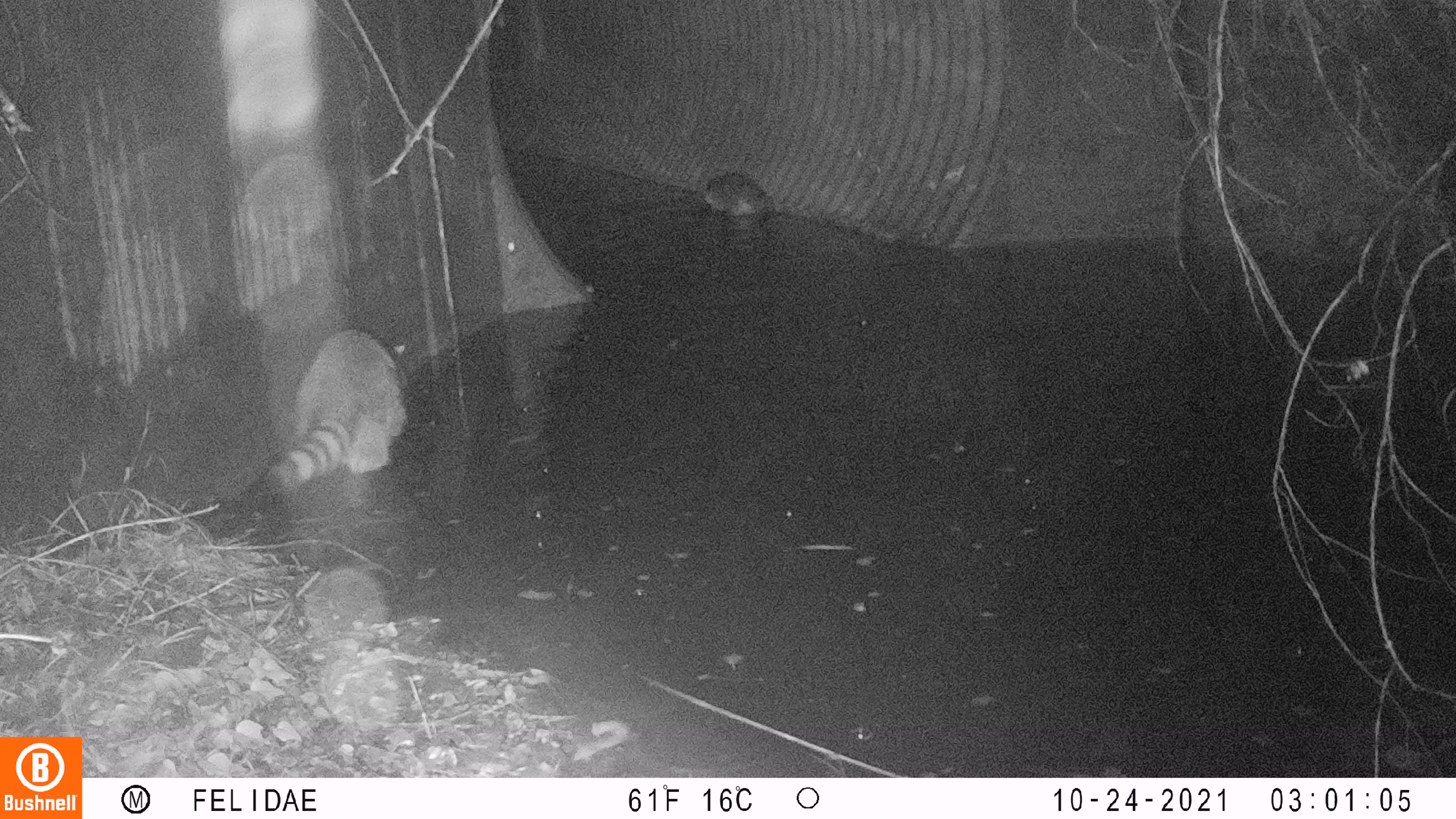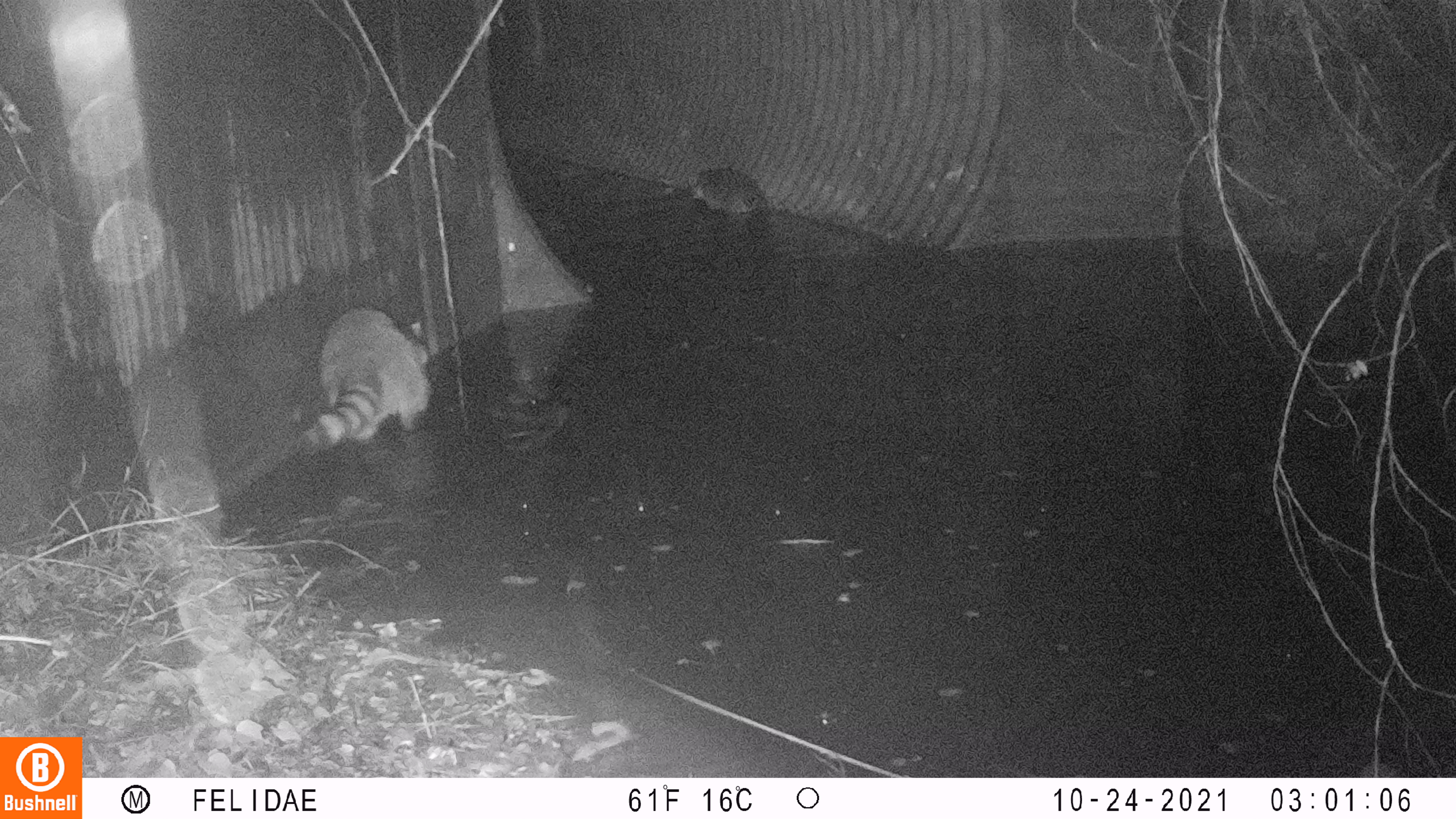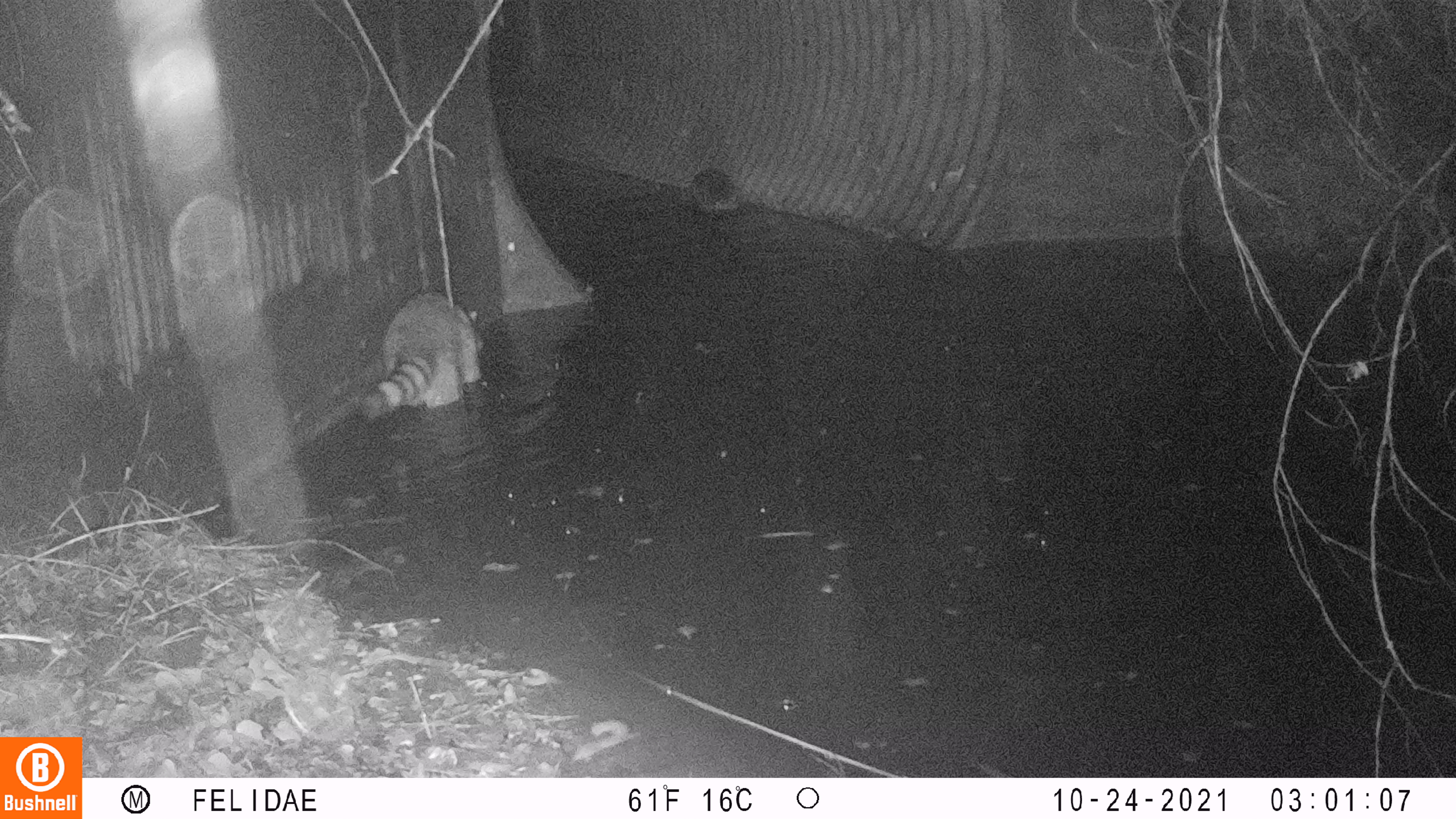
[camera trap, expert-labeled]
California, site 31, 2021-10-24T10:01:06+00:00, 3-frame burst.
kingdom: Animalia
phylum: Chordata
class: Mammalia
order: Carnivora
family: Procyonidae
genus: Procyon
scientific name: Procyon lotor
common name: raccoon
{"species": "raccoon (Procyon lotor)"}